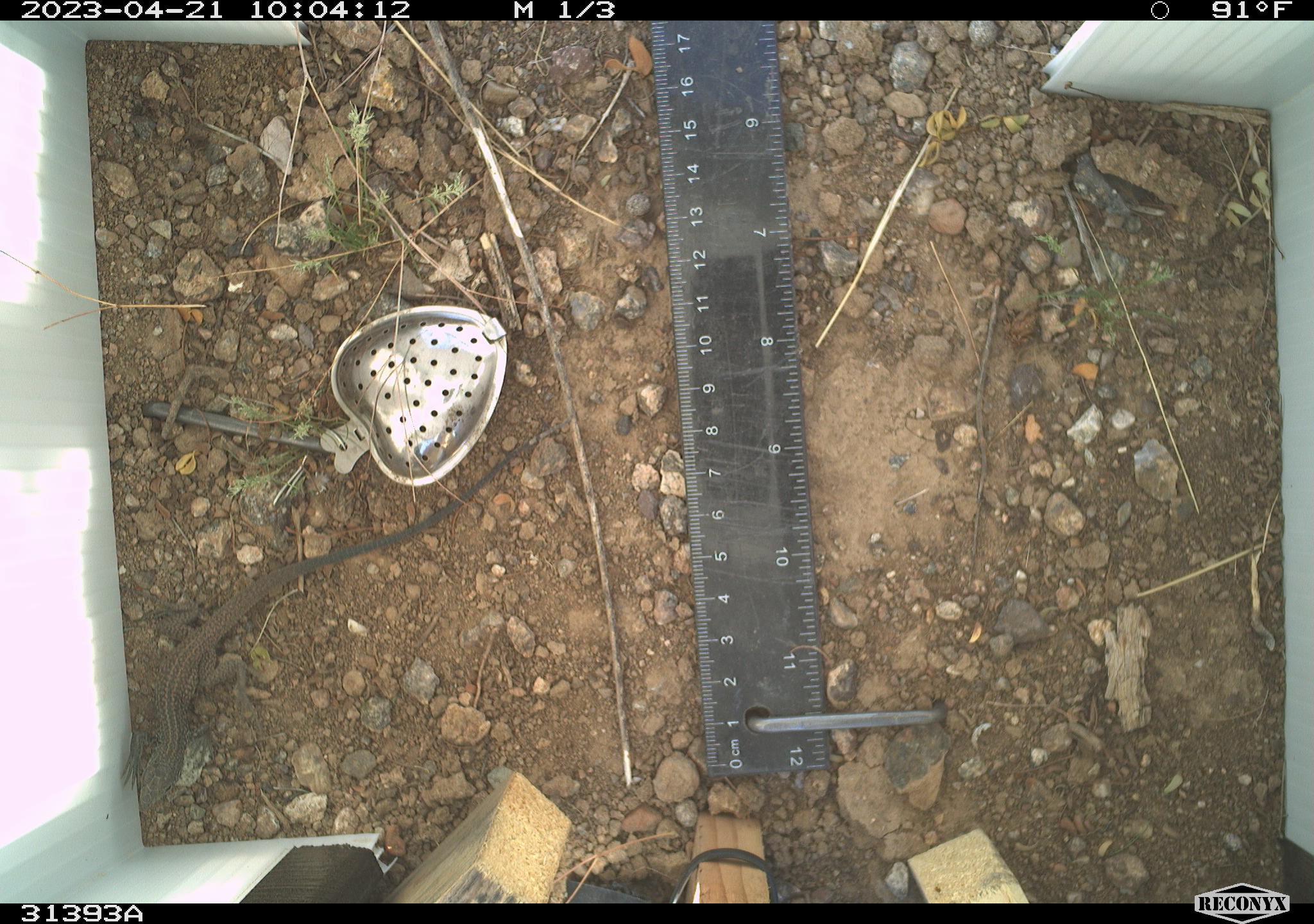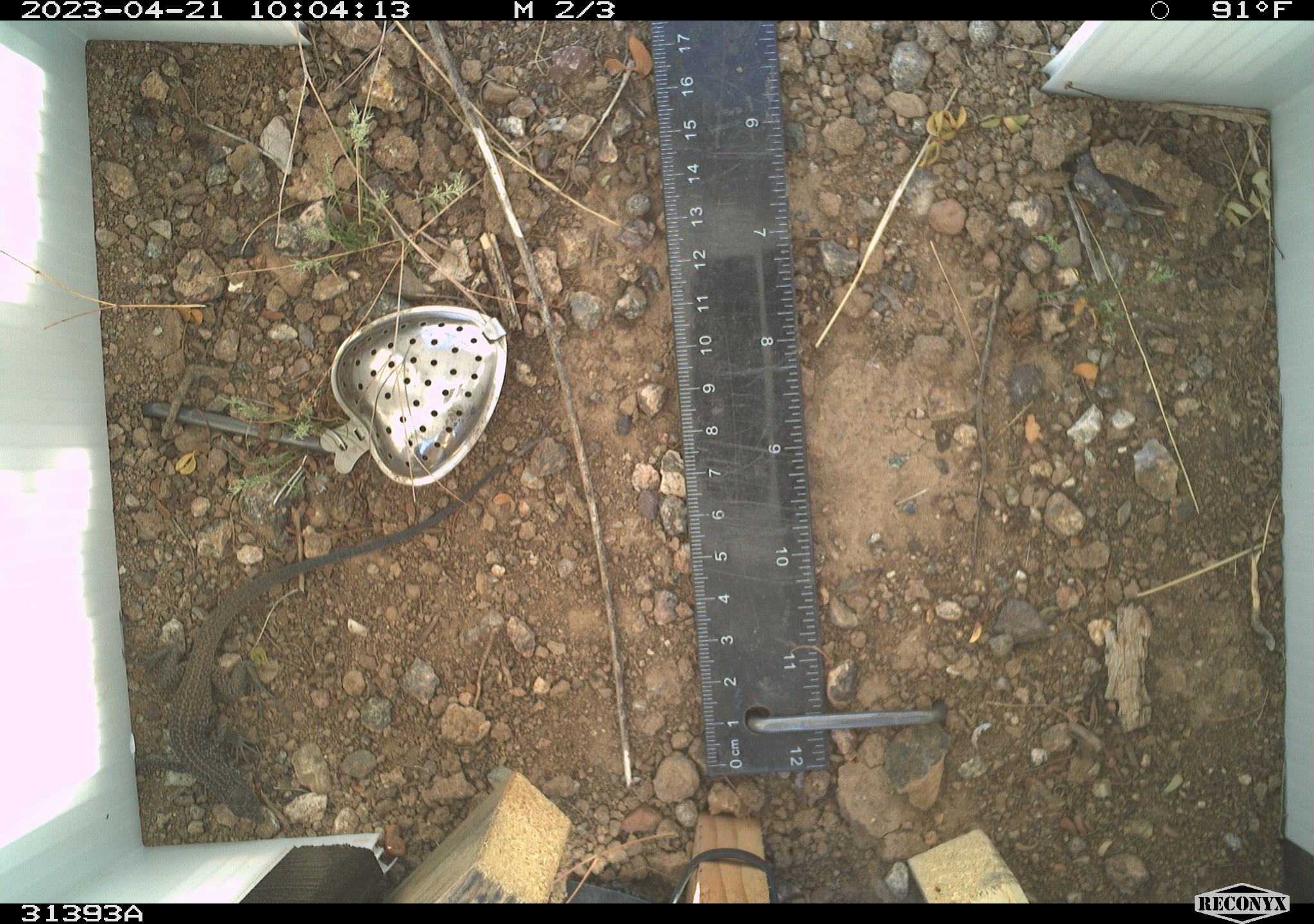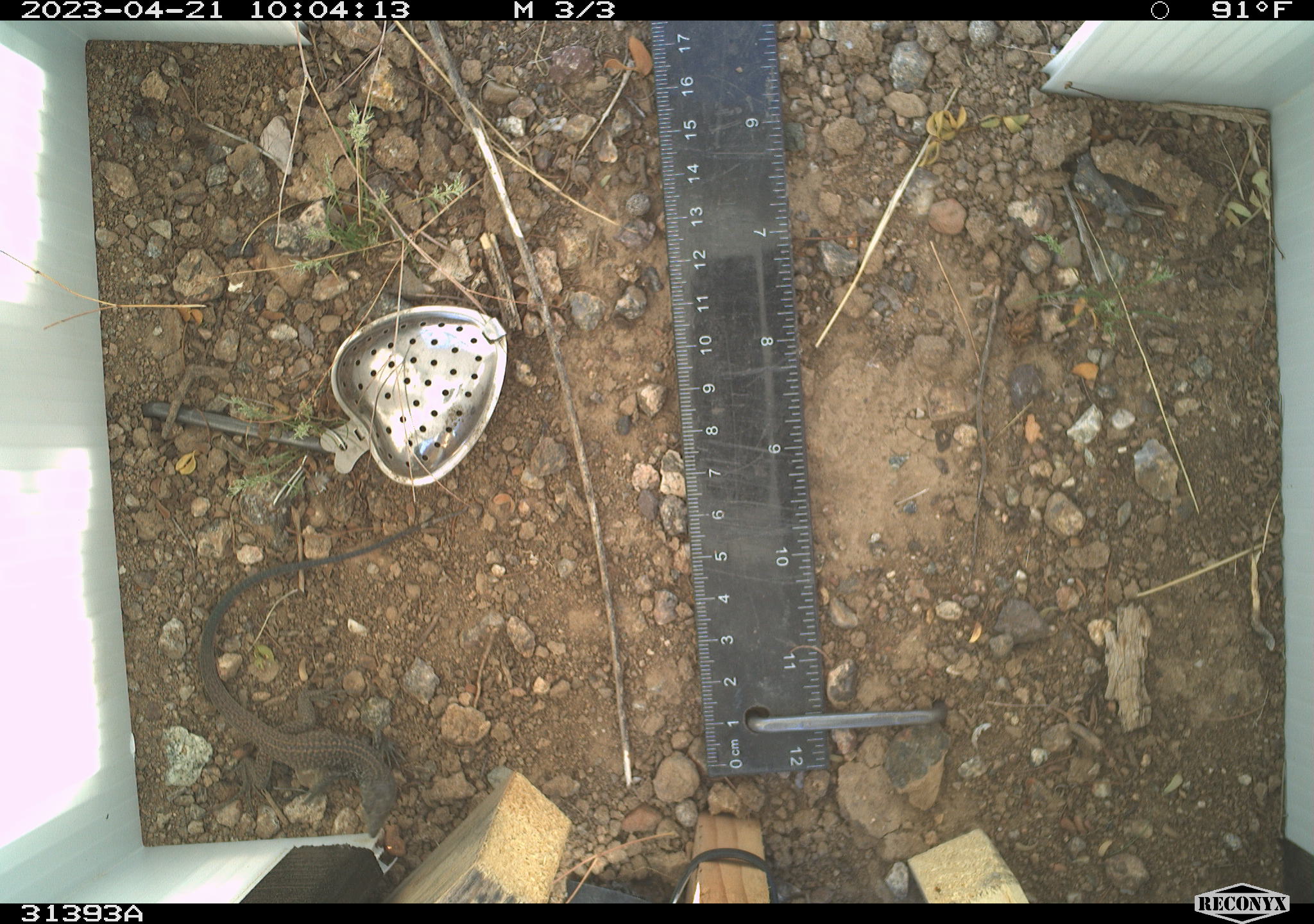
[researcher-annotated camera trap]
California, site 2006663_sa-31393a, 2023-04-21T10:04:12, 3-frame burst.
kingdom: Animalia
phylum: Chordata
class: Reptilia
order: Squamata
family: Teiidae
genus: Aspidoscelis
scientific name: Aspidoscelis tigris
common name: western whiptail